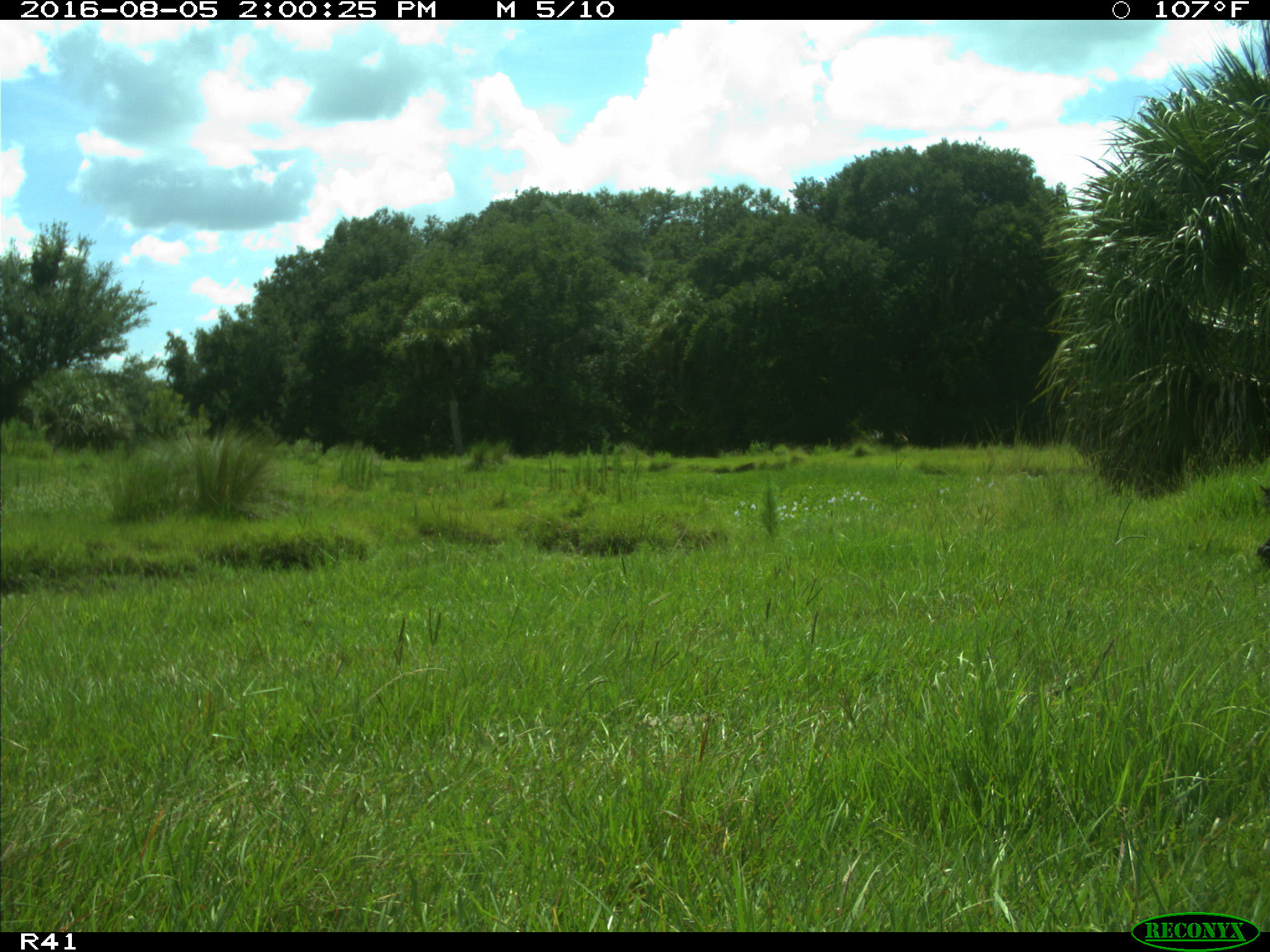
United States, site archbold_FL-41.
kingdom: Animalia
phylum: Chordata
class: Mammalia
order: Artiodactyla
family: Bovidae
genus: Bos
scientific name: Bos taurus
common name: domestic cow